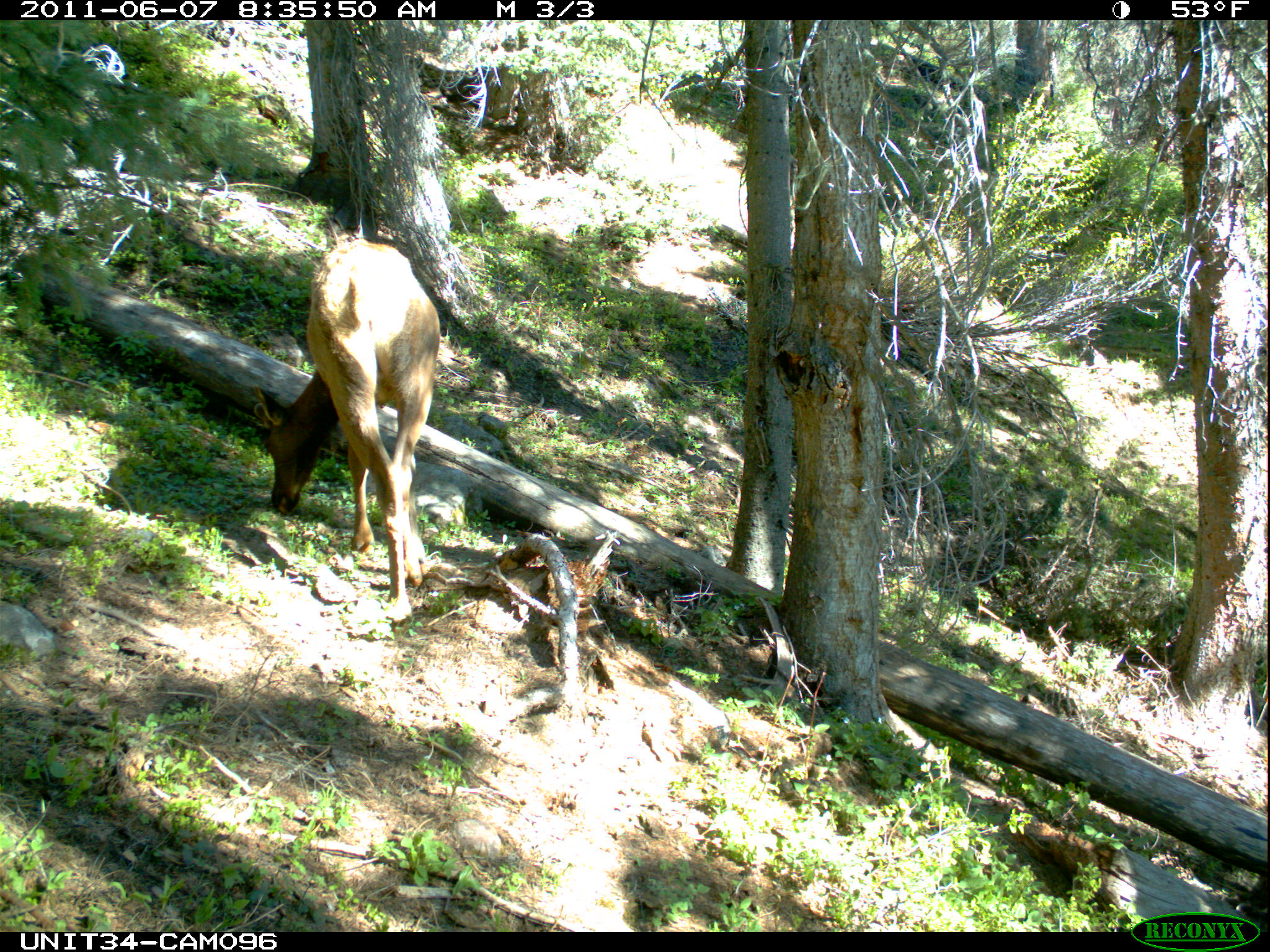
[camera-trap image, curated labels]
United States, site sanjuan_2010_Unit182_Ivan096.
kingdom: Animalia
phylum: Chordata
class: Mammalia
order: Artiodactyla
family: Cervidae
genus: Cervus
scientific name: Cervus elaphus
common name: red deer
Cervus elaphus (red deer).